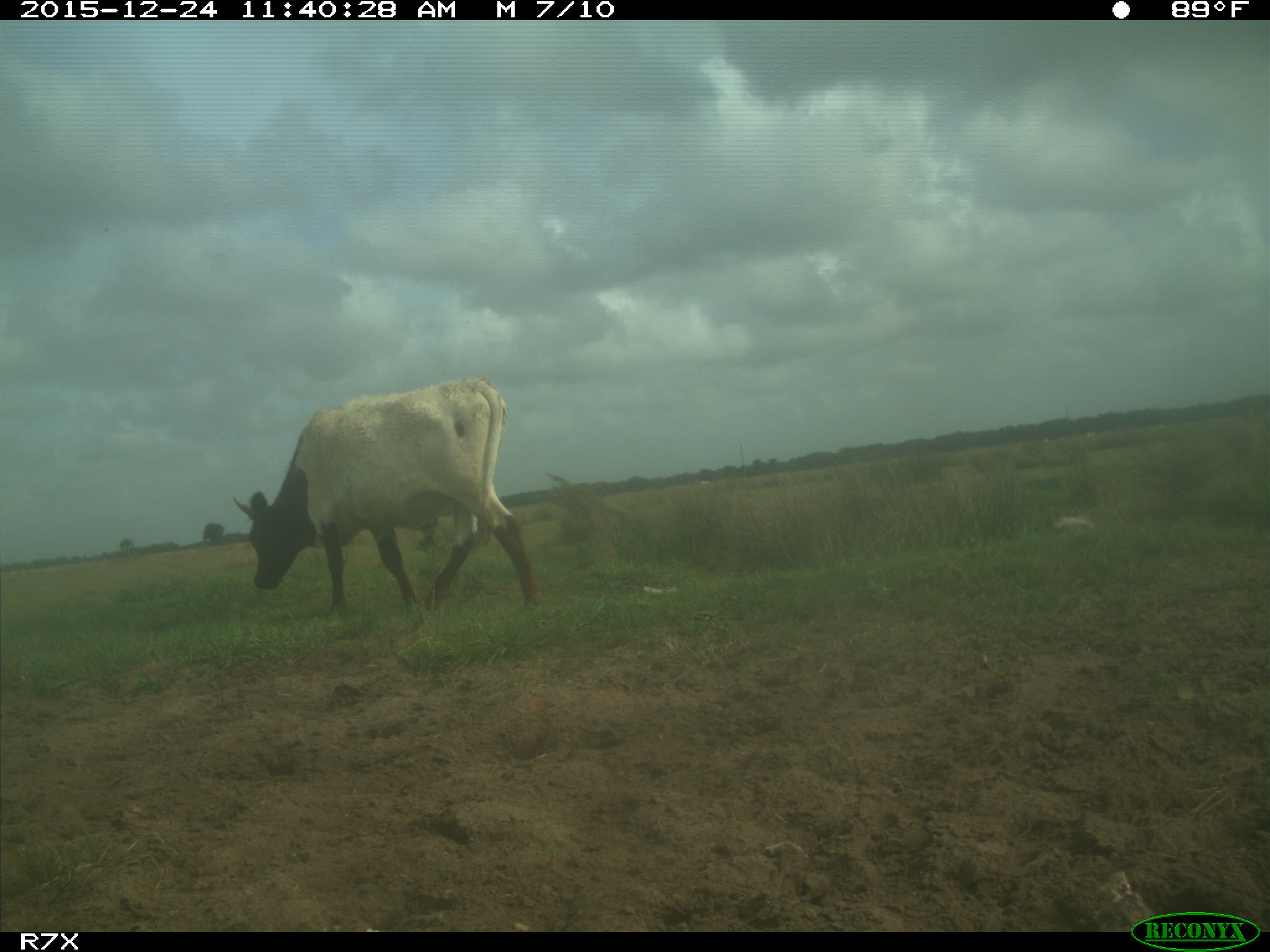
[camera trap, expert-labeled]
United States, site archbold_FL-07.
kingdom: Animalia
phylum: Chordata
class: Mammalia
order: Artiodactyla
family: Bovidae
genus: Bos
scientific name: Bos taurus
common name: domestic cow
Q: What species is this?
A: Bos taurus (domestic cow).